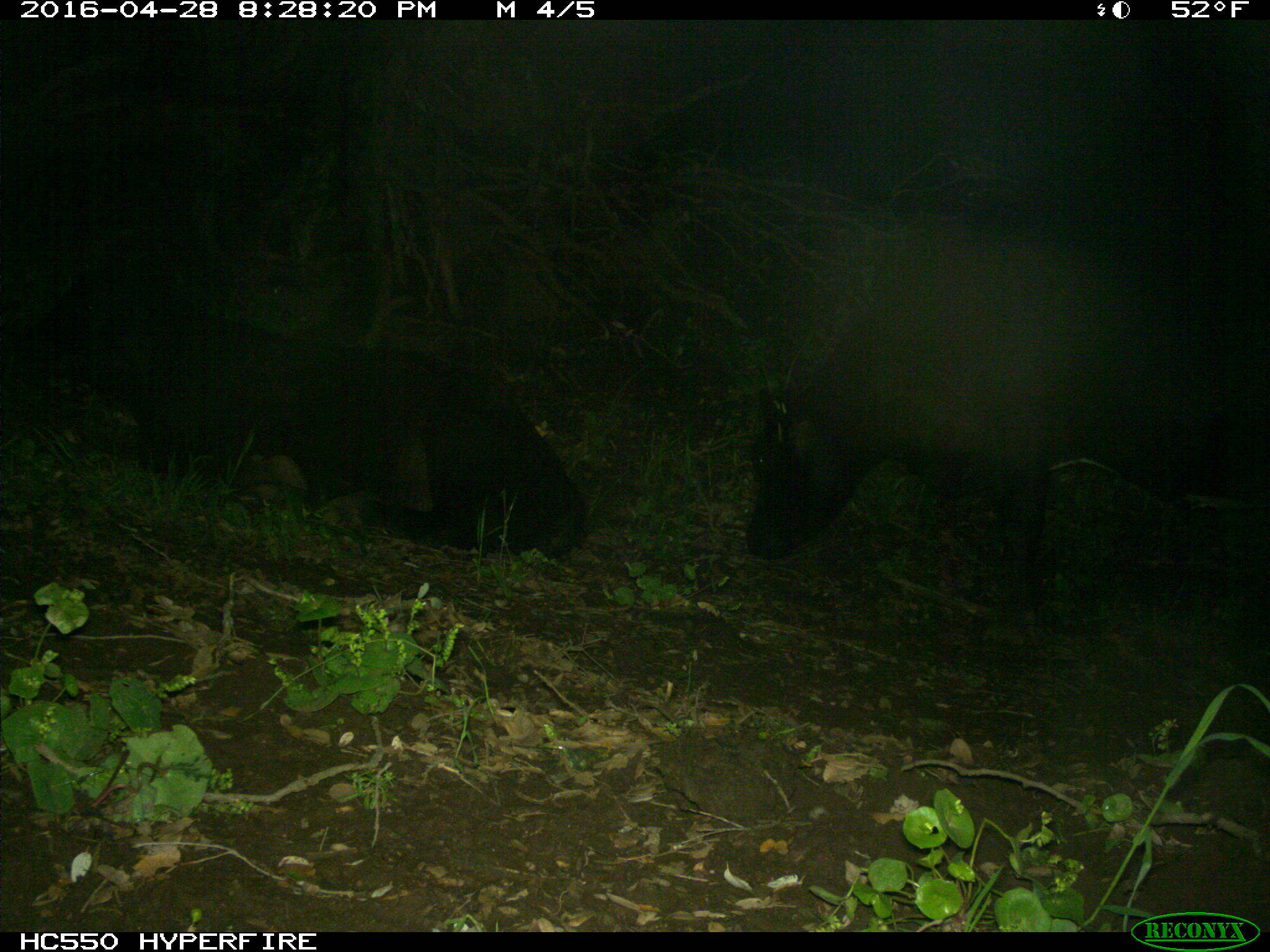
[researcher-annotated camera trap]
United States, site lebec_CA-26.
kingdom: Animalia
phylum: Chordata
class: Mammalia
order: Artiodactyla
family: Bovidae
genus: Bos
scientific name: Bos taurus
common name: domestic cow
Bos taurus (domestic cow).